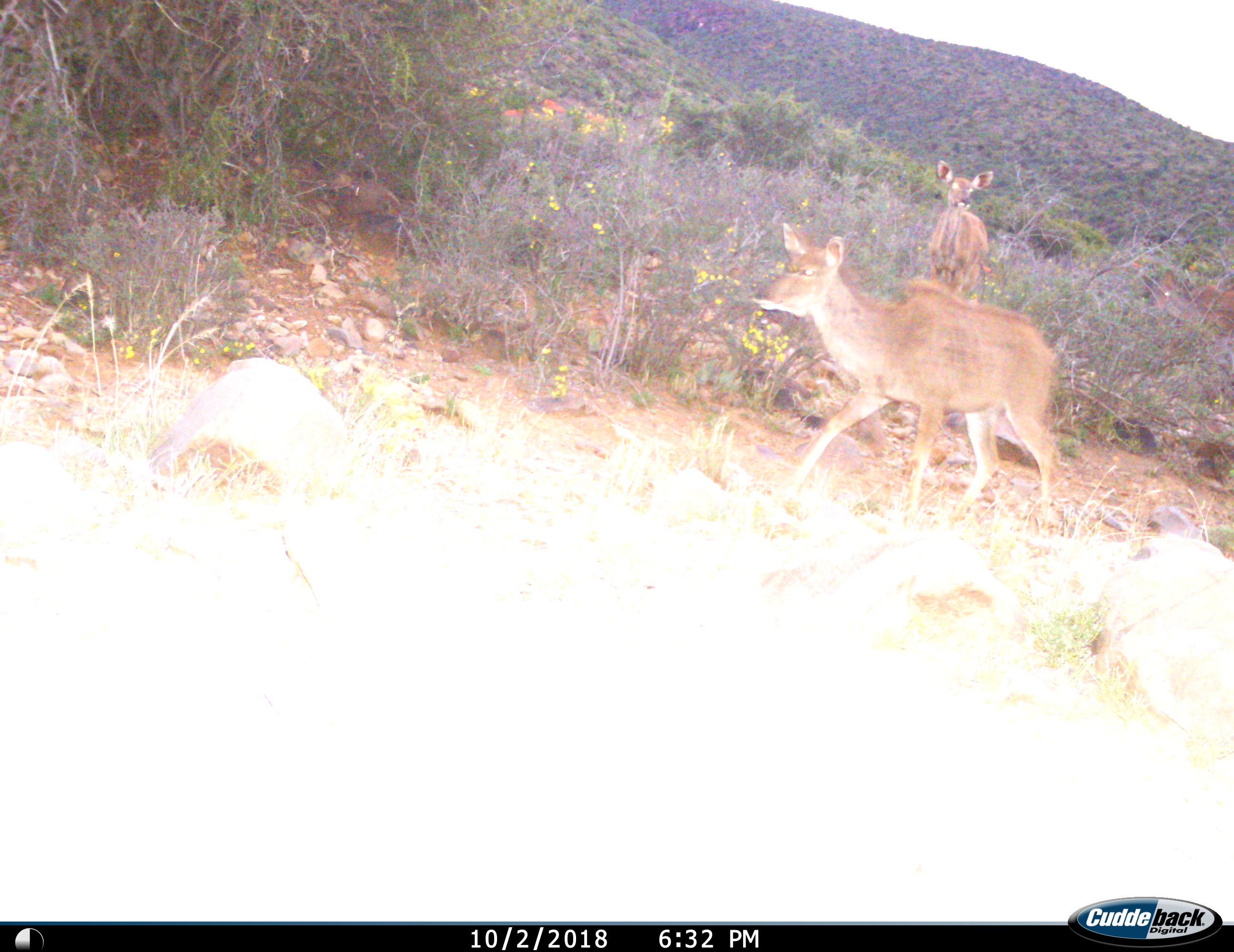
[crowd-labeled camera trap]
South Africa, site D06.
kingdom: Animalia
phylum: Chordata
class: Mammalia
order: Artiodactyla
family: Bovidae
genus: Tragelaphus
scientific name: Tragelaphus strepsiceros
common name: greater kudu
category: kudu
Kudu (greater kudu) (Tragelaphus strepsiceros), count 2. Behavior (volunteer vote fractions): standing 83%, resting 0%, moving 100%, interacting 0%. Young present (vote fraction): 17%. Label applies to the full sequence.